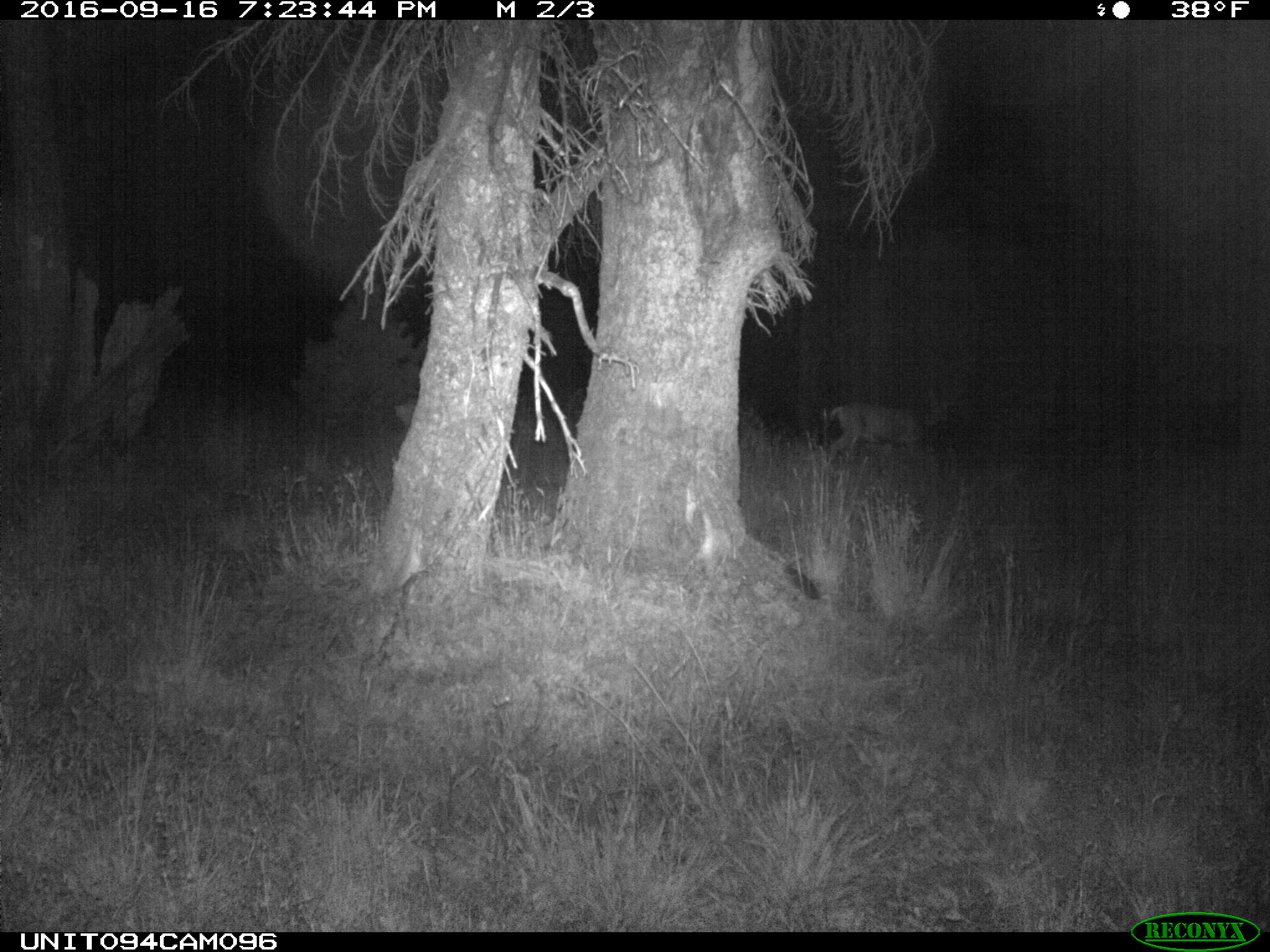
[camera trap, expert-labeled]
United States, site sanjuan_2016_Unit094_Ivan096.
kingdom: Animalia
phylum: Chordata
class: Mammalia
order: Artiodactyla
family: Cervidae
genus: Odocoileus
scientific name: Odocoileus hemionus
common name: mule deer